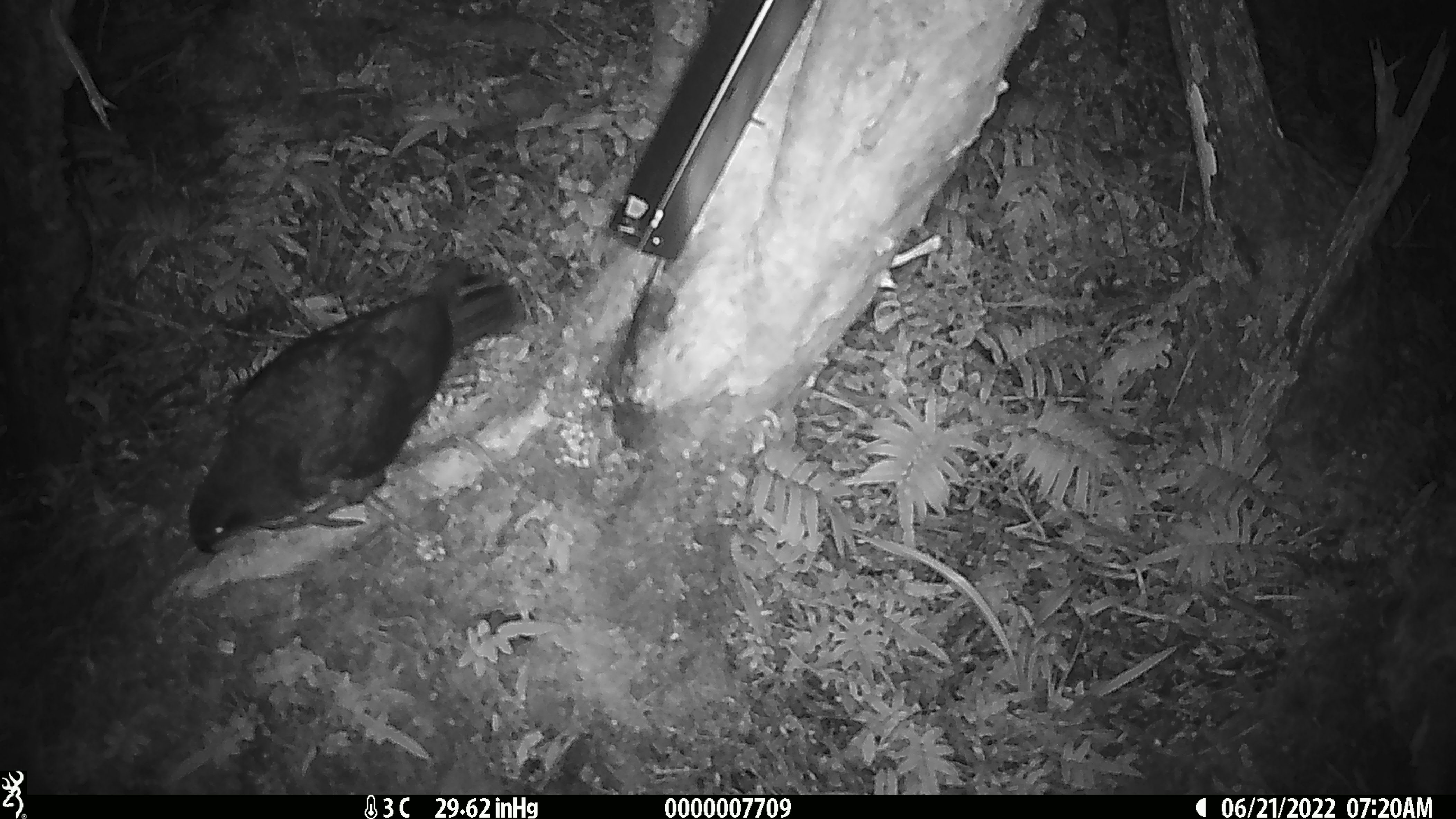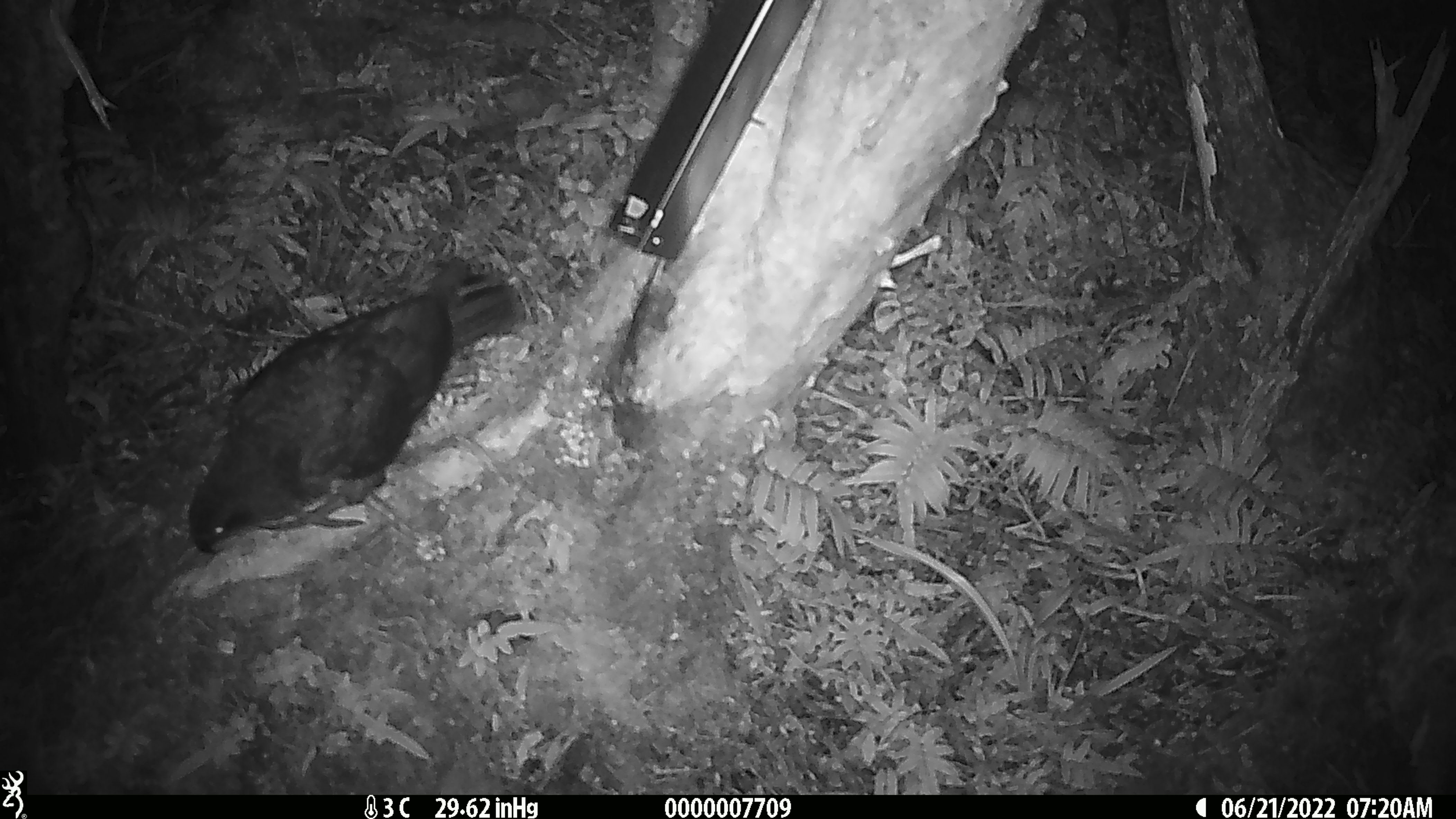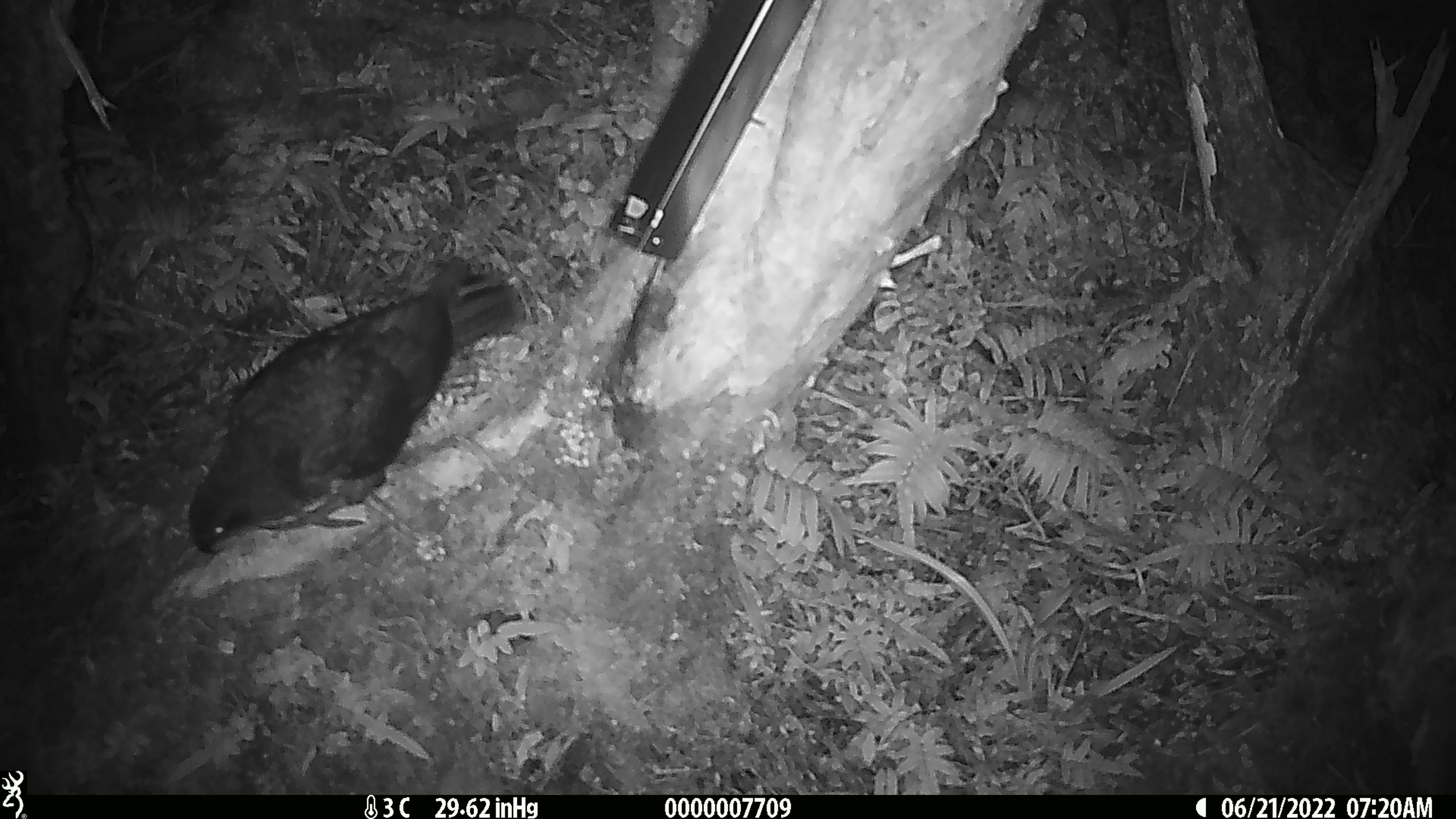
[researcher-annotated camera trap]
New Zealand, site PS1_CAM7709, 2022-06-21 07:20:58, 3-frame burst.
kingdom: Animalia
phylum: Chordata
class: Aves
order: Psittaciformes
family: Strigopidae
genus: Nestor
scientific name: Nestor notabilis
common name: kea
Kea (Nestor notabilis).